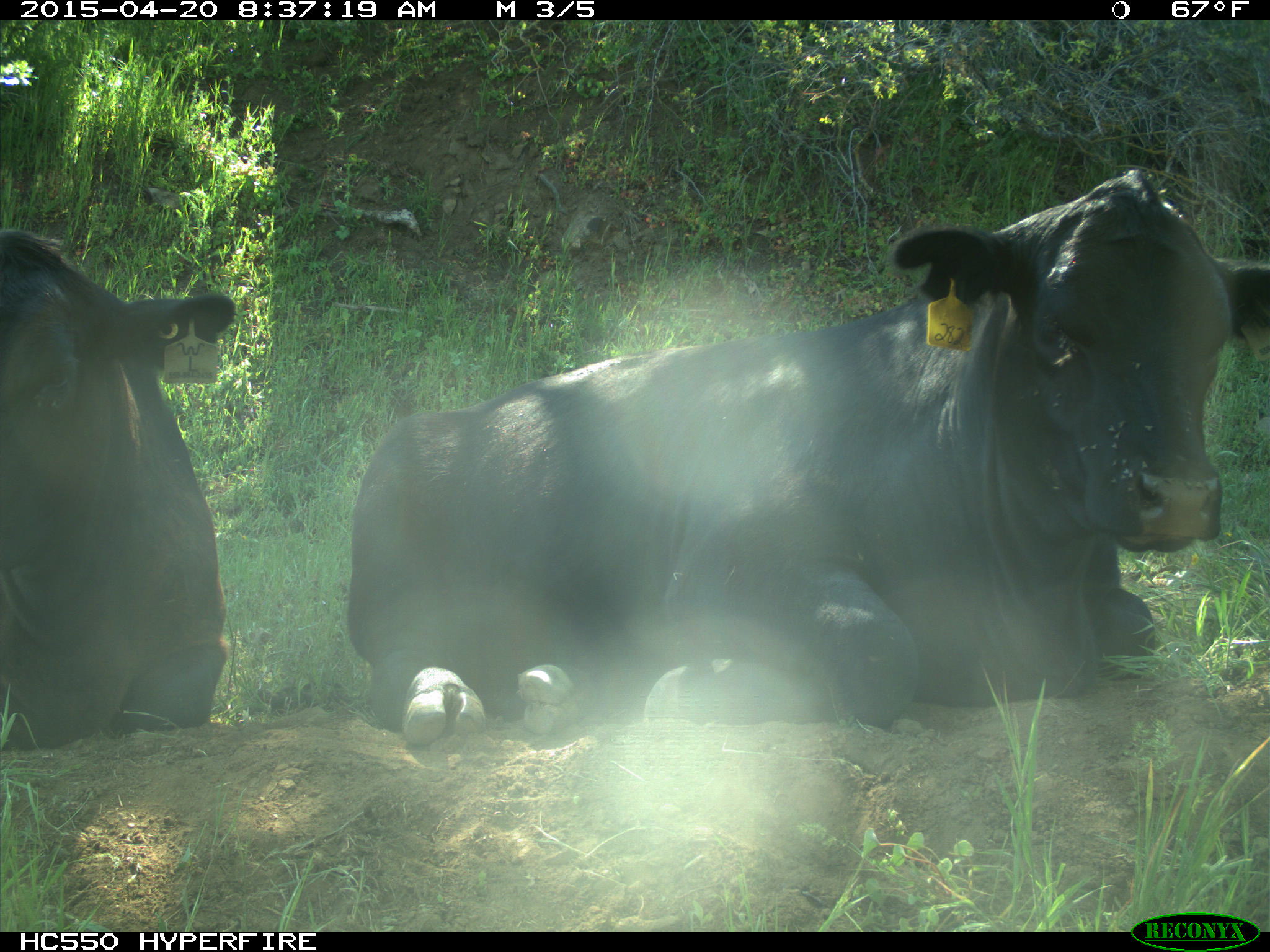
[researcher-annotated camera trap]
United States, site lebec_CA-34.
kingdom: Animalia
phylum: Chordata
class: Mammalia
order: Artiodactyla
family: Bovidae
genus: Bos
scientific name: Bos taurus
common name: domestic cow